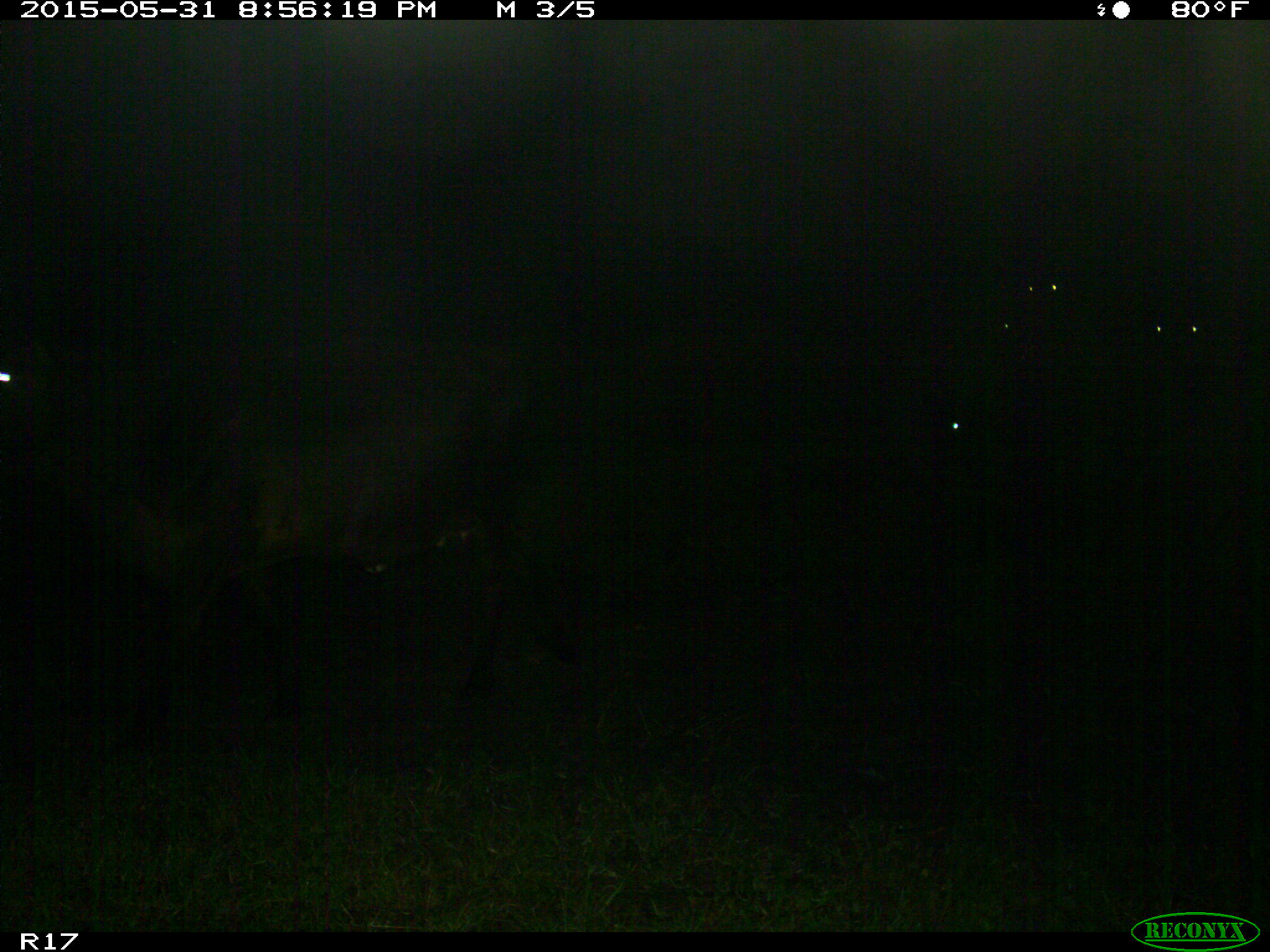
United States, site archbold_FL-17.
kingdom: Animalia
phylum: Chordata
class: Mammalia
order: Artiodactyla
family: Bovidae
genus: Bos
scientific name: Bos taurus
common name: domestic cow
Bos taurus (domestic cow).